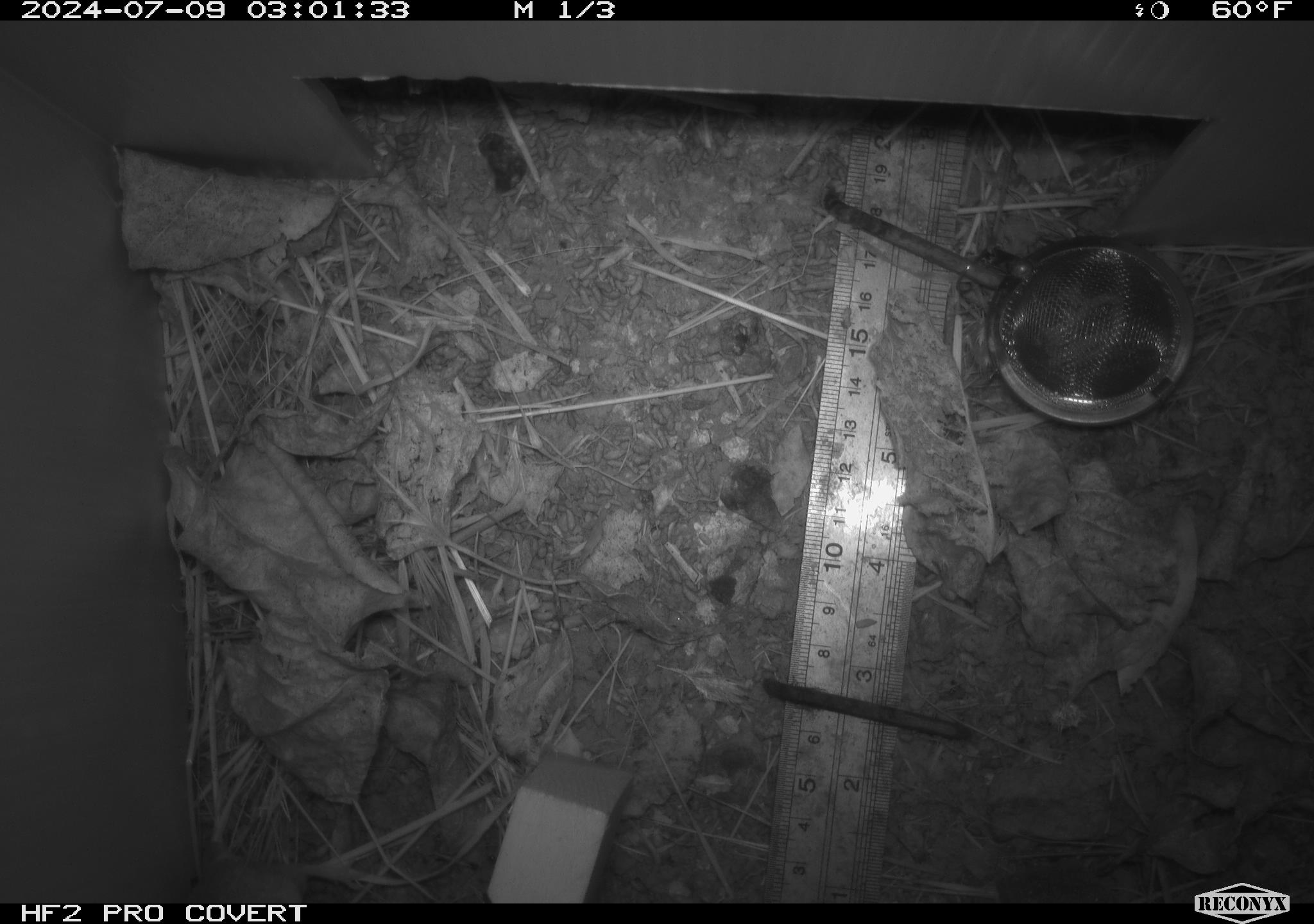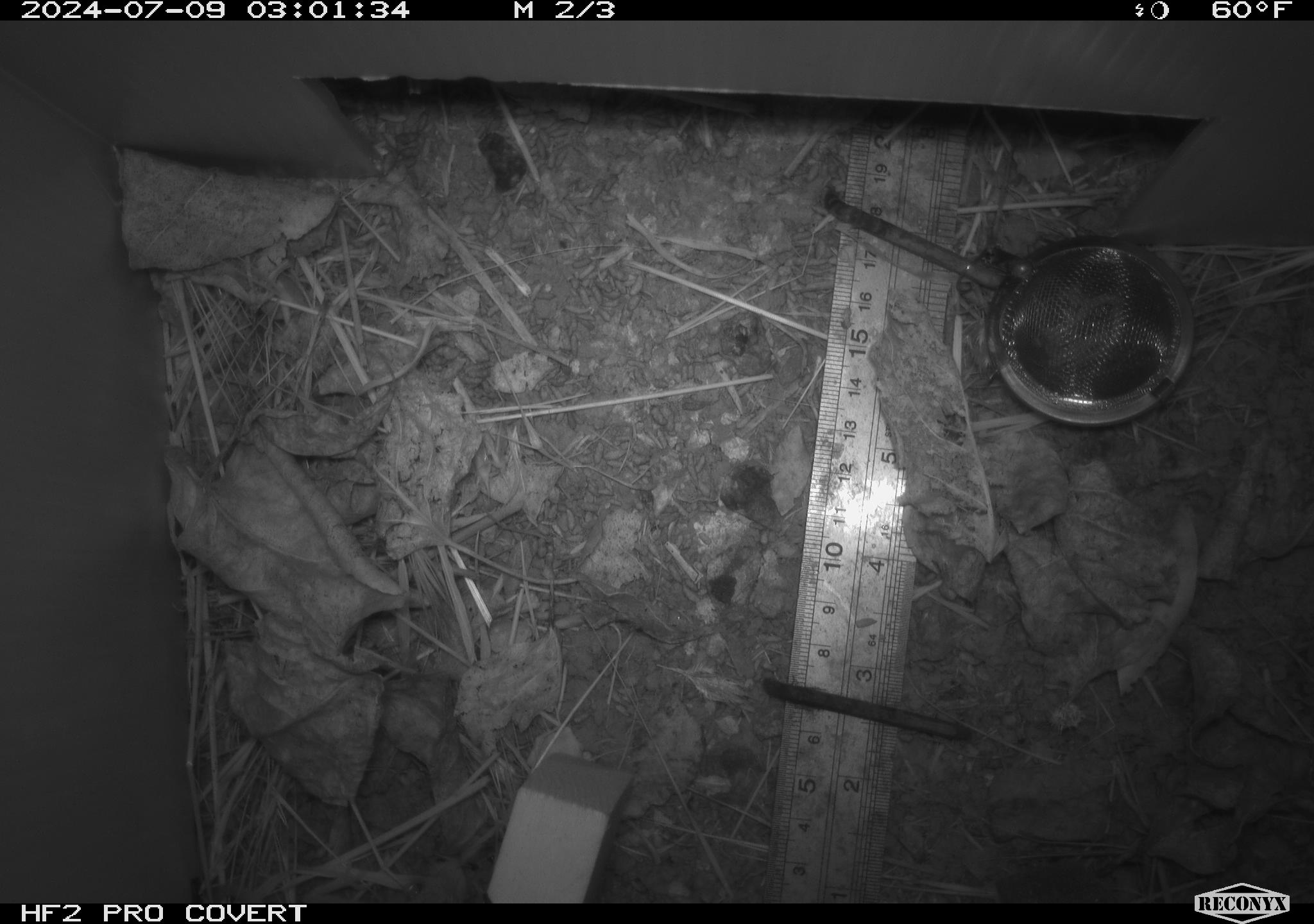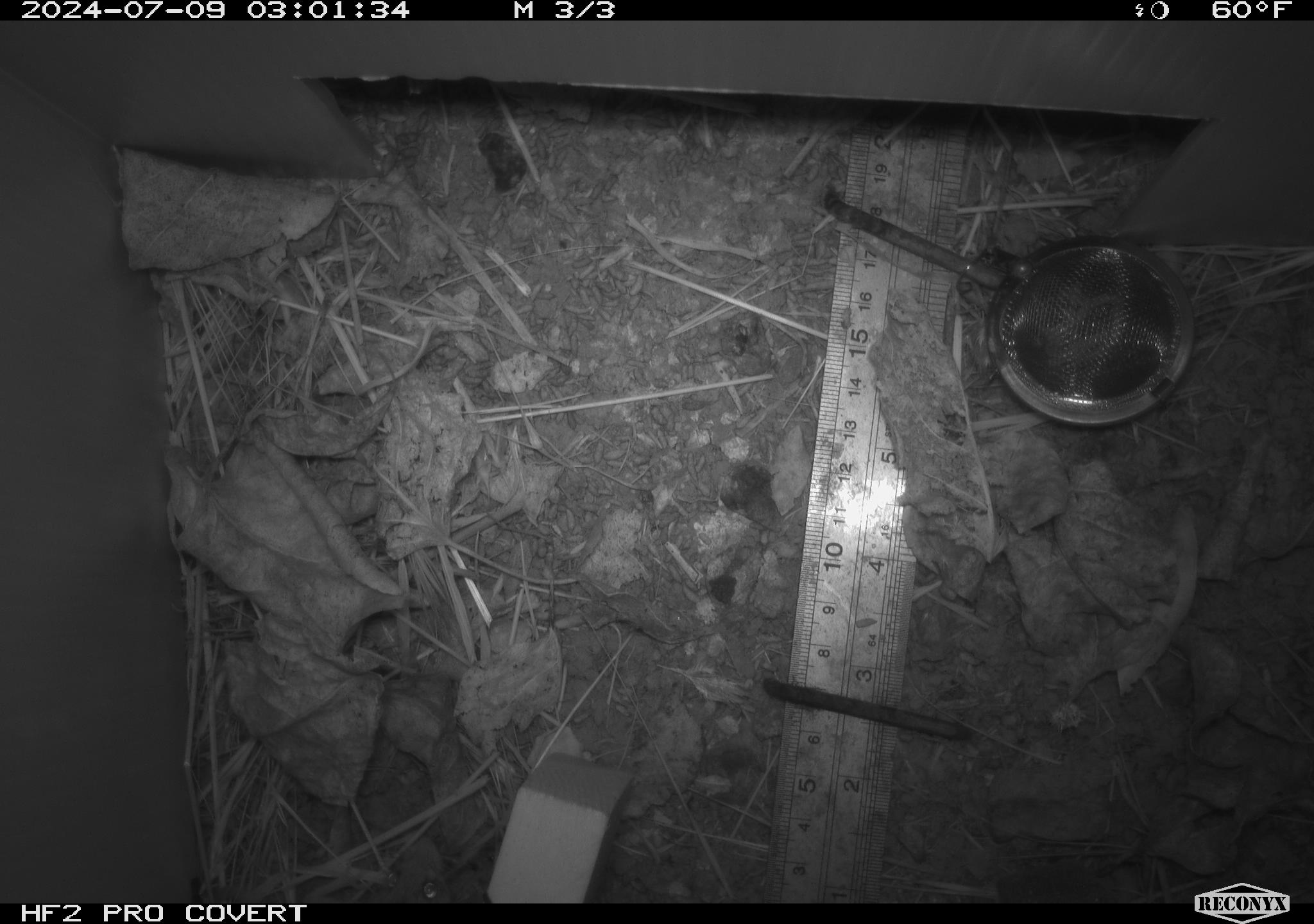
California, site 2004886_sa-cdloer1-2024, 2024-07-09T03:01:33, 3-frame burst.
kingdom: Animalia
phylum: Chordata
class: Mammalia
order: Rodentia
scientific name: Rodentia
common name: mouse species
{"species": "mouse species (Rodentia)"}